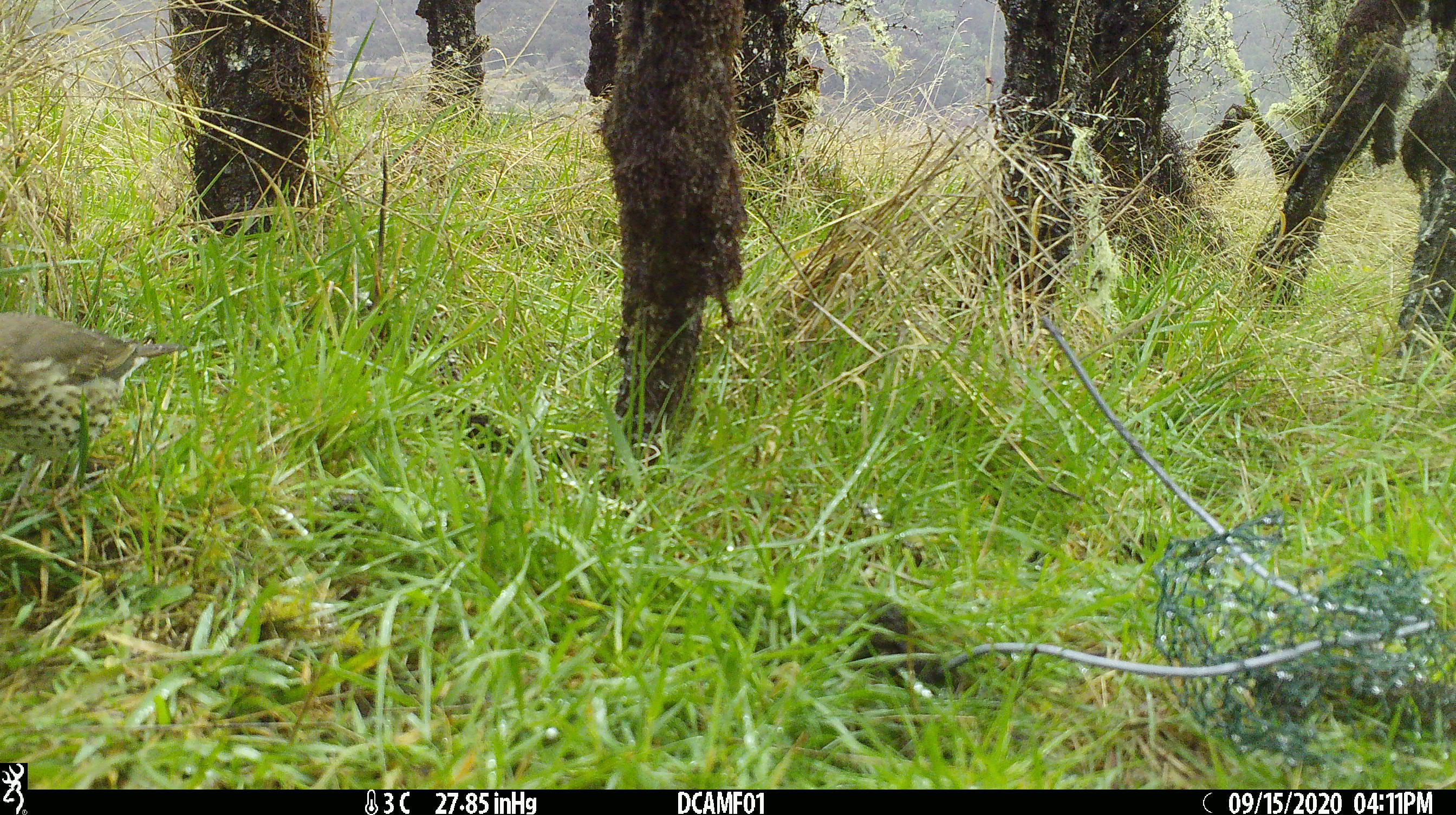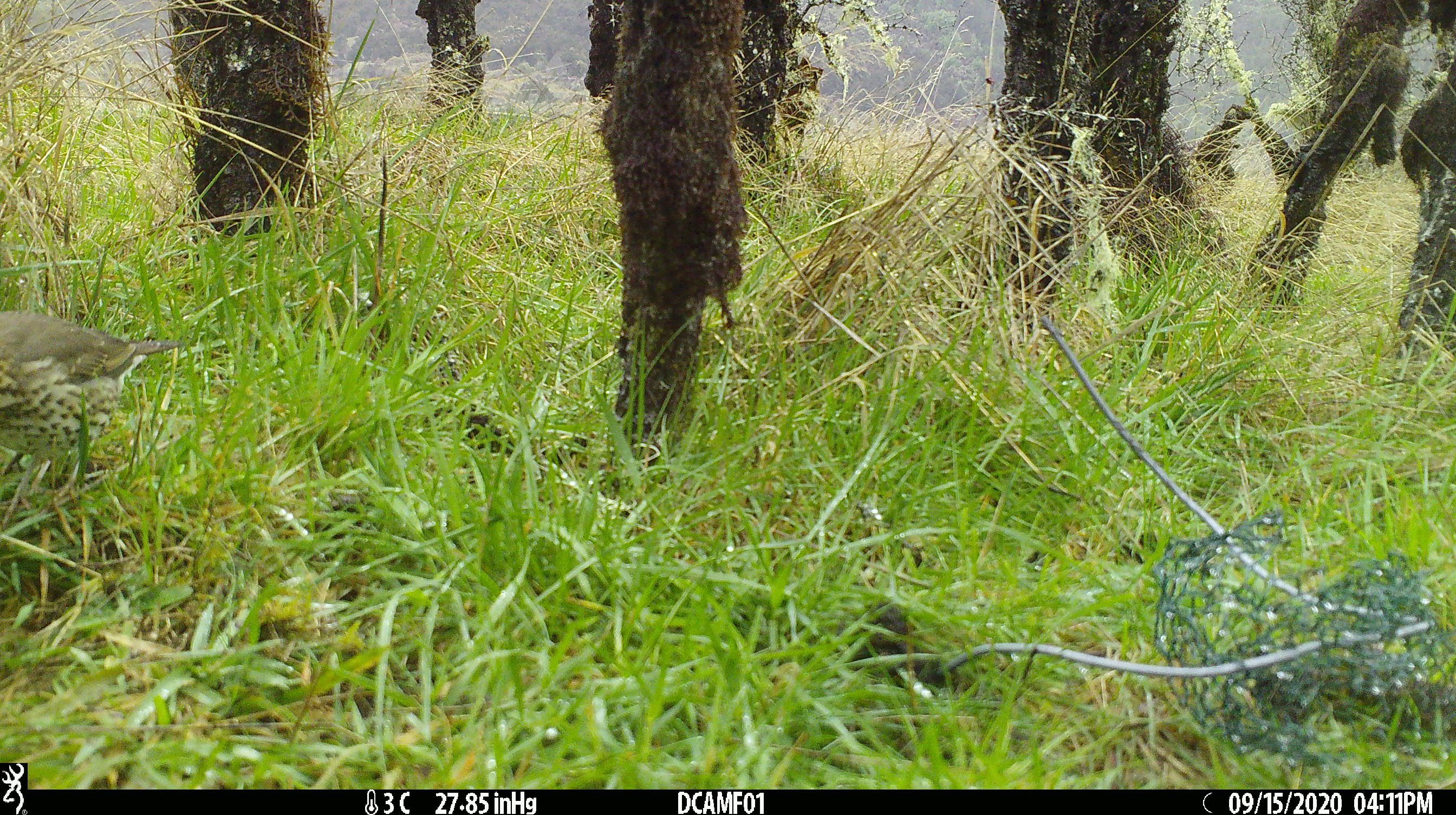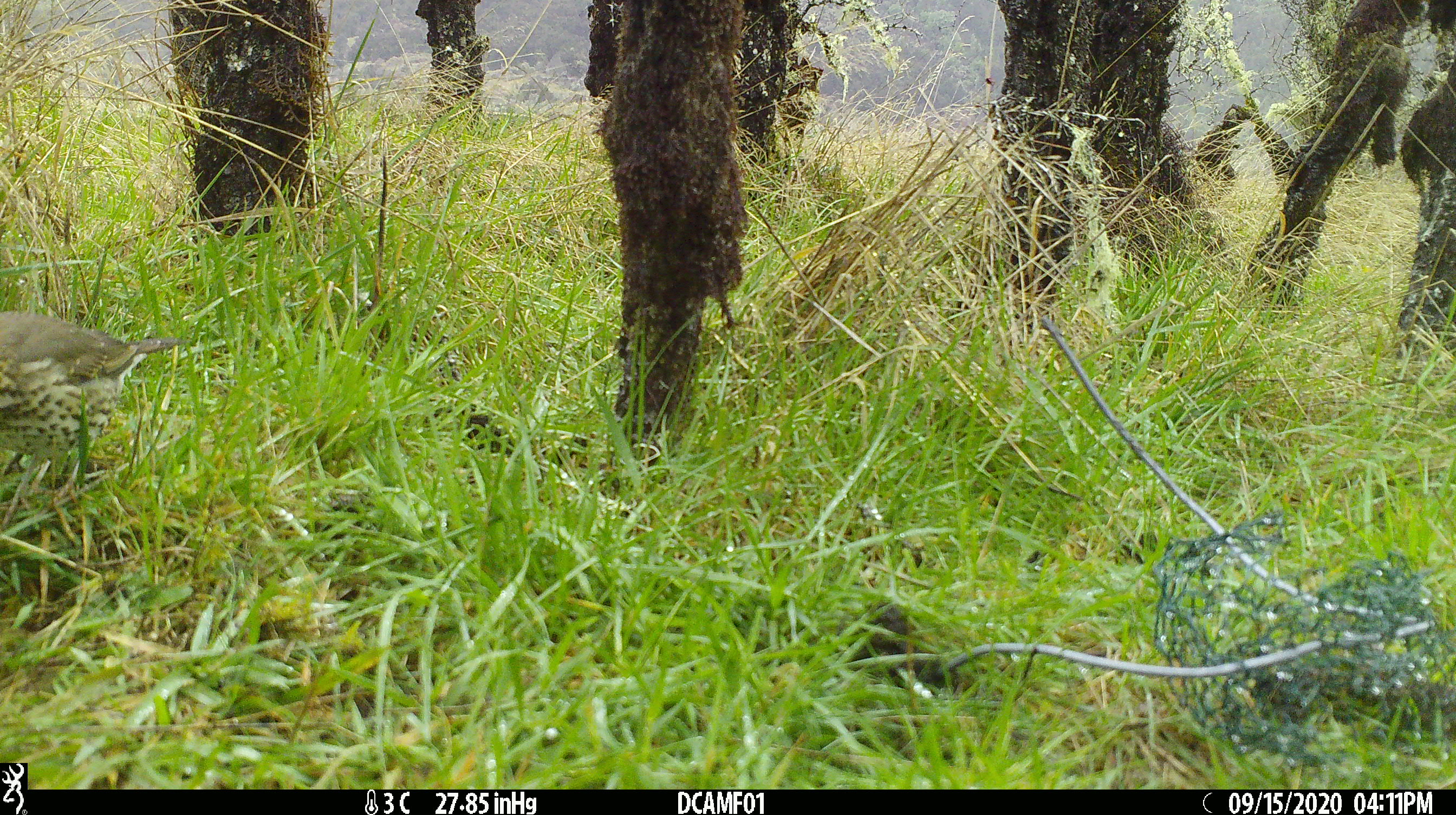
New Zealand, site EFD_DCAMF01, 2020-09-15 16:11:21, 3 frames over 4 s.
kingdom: Animalia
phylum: Chordata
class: Aves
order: Passeriformes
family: Turdidae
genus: Turdus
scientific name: Turdus philomelos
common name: song thrush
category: thrush